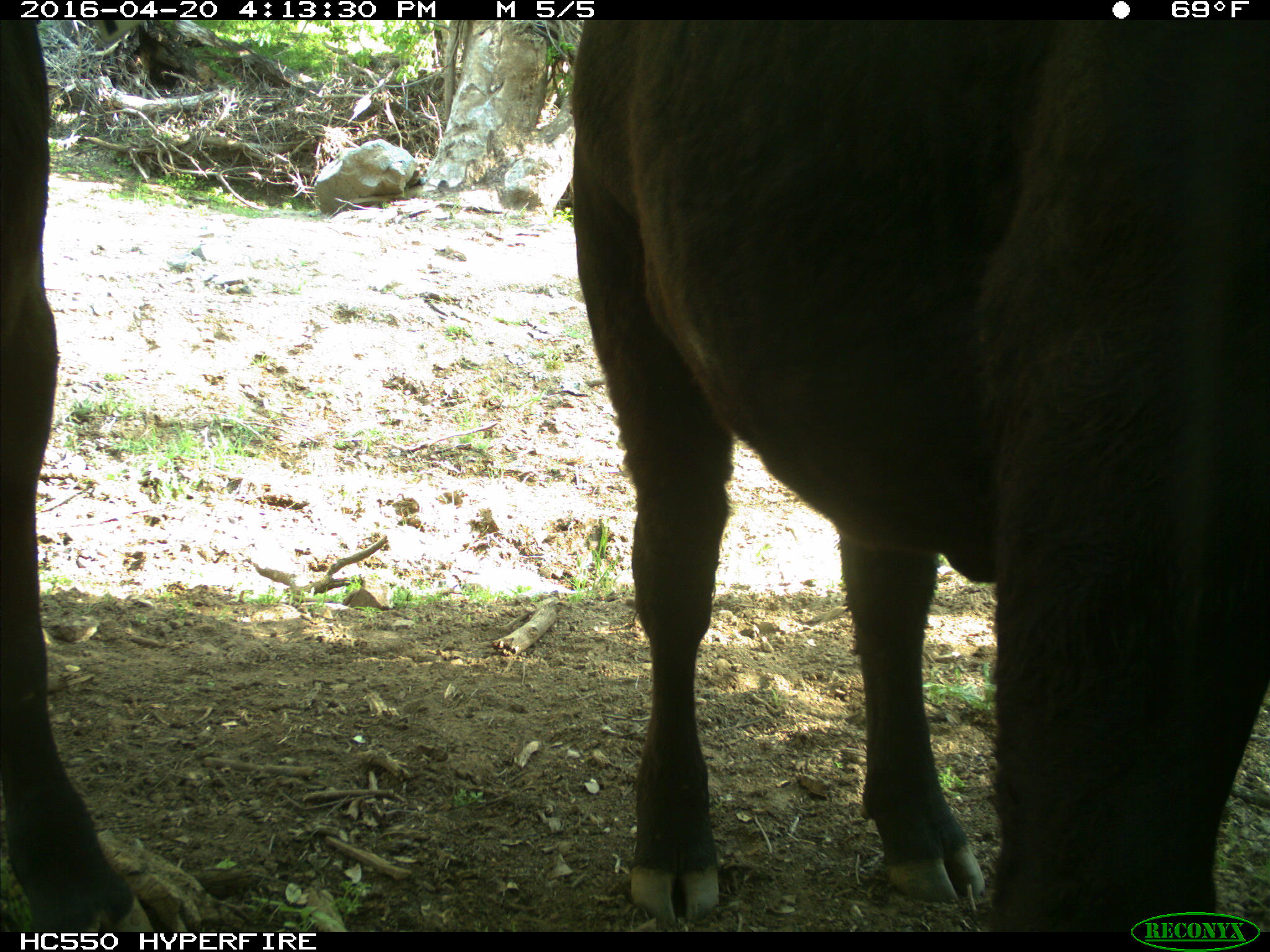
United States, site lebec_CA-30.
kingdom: Animalia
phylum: Chordata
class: Mammalia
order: Artiodactyla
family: Bovidae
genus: Bos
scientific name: Bos taurus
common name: domestic cow